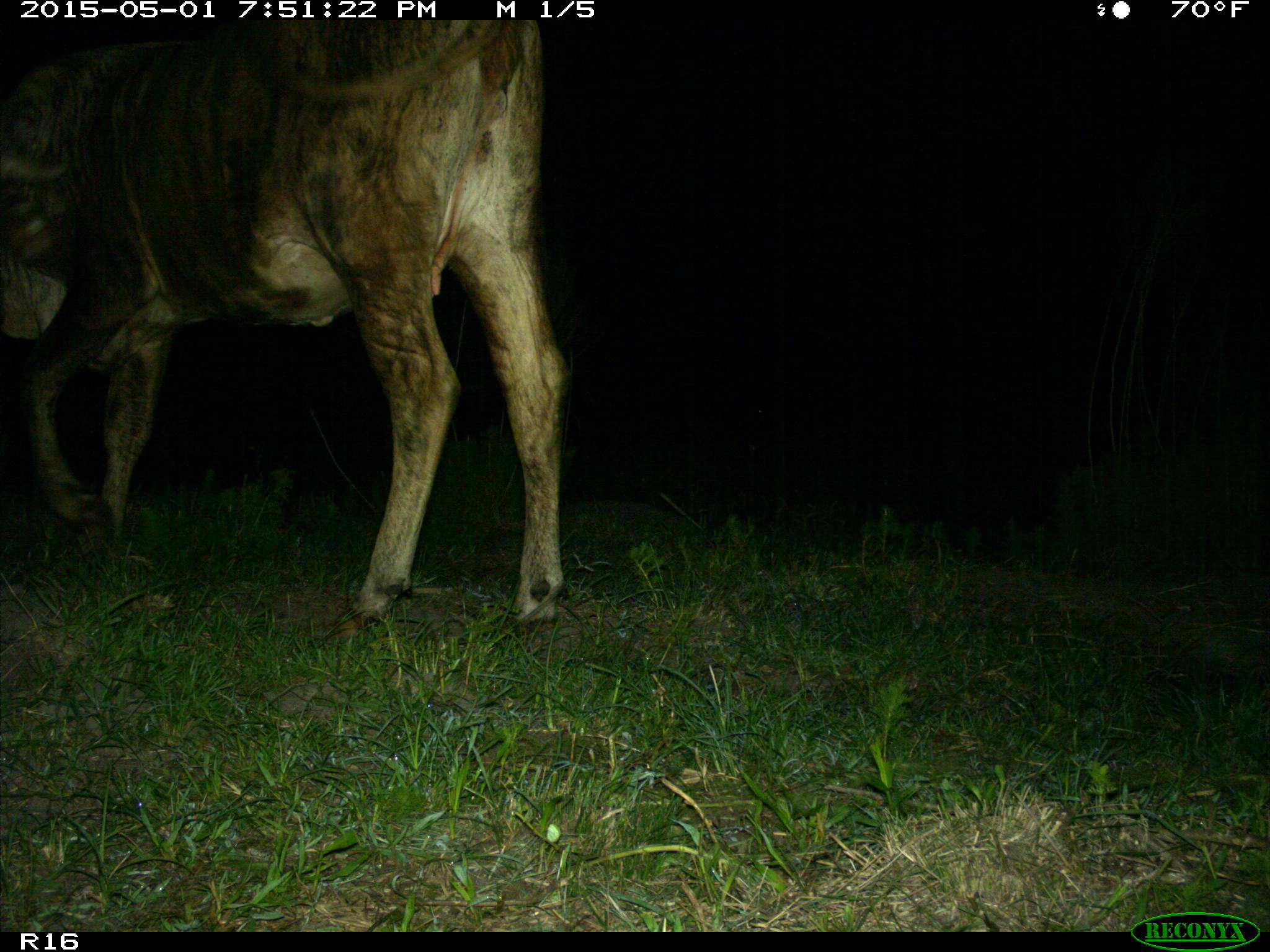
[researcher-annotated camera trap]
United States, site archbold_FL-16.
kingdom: Animalia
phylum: Chordata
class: Mammalia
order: Artiodactyla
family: Bovidae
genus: Bos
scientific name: Bos taurus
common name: domestic cow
Bos taurus (domestic cow).